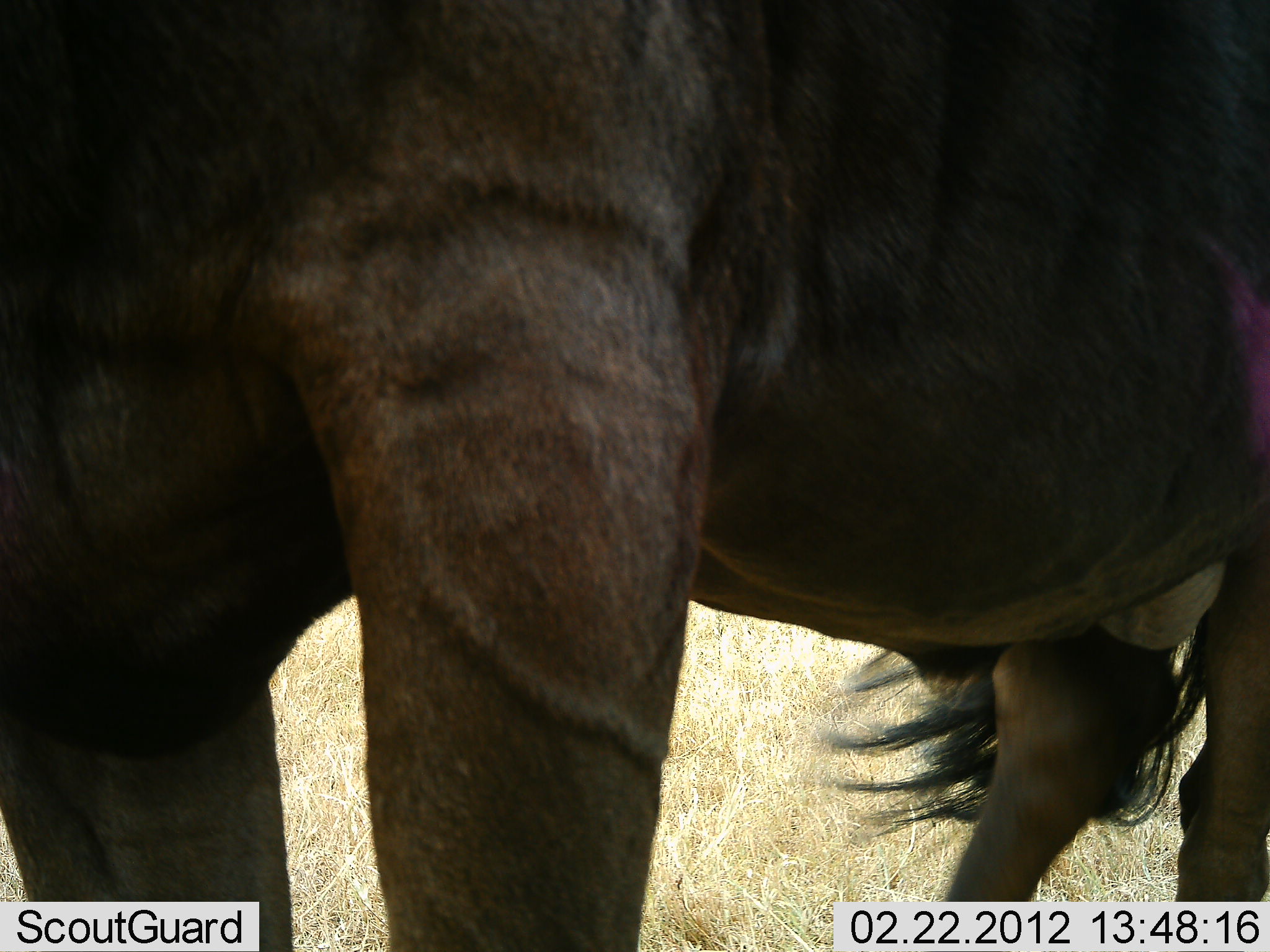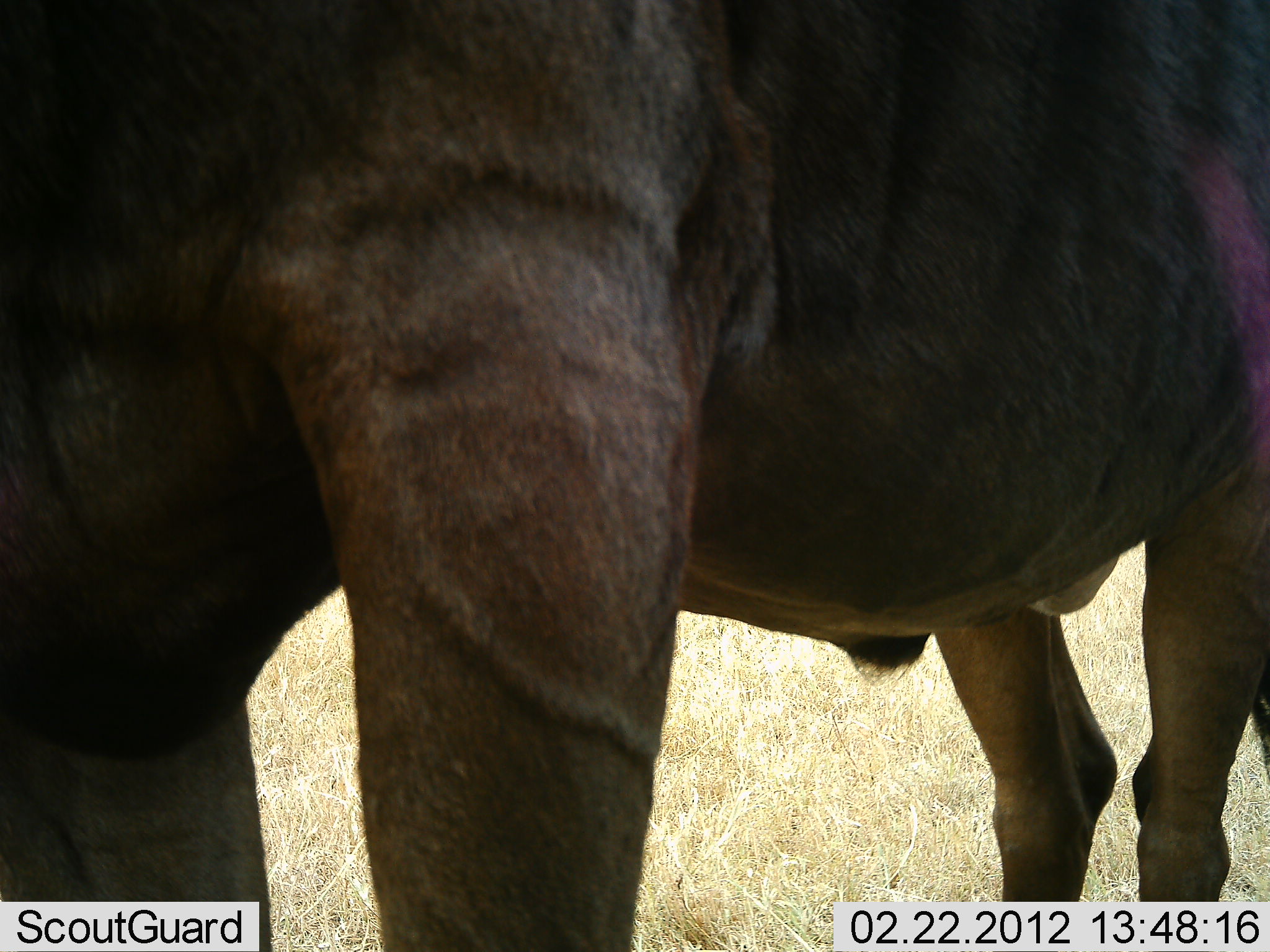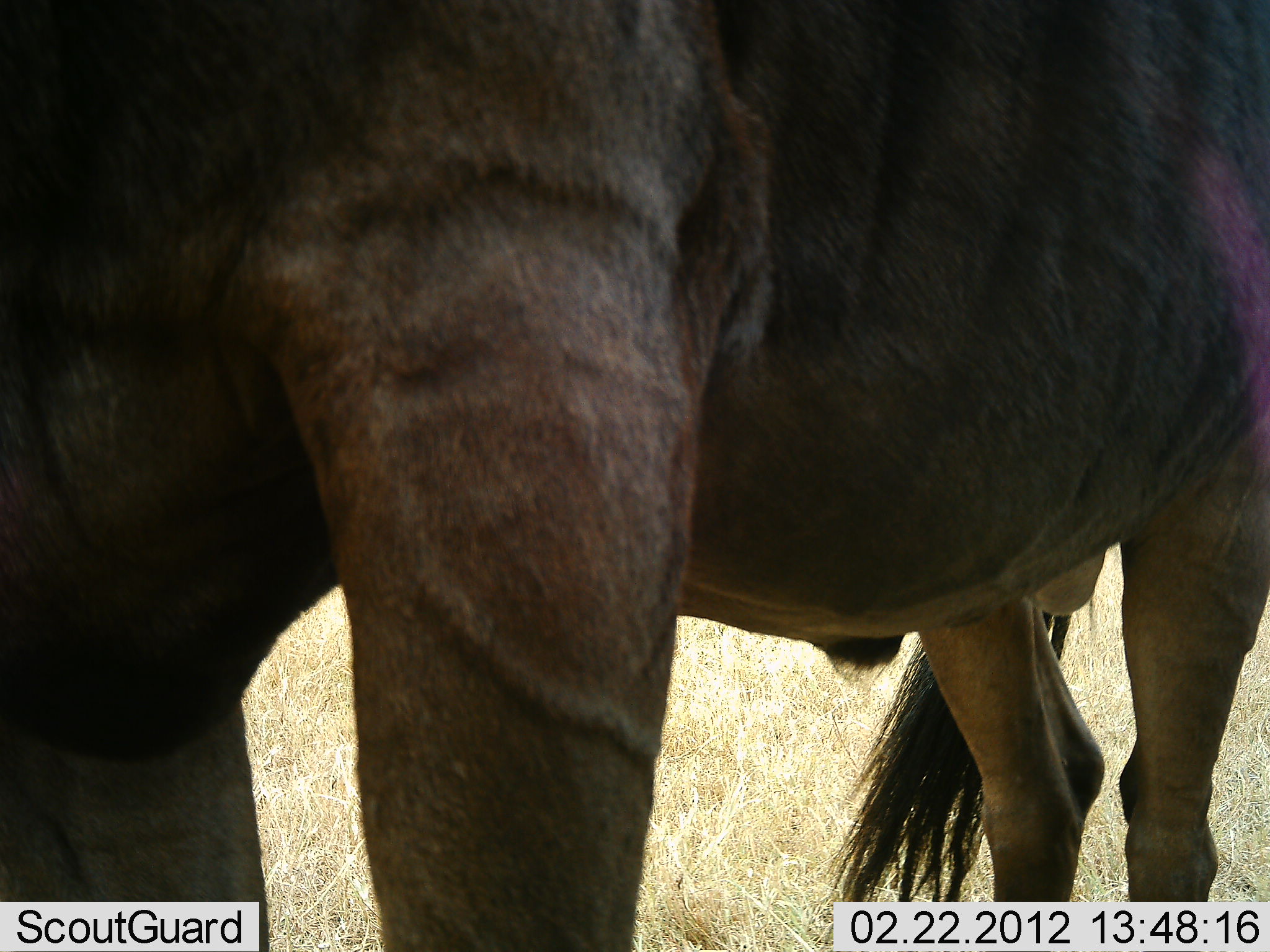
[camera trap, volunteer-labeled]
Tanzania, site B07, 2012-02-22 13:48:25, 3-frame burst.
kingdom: Animalia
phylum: Chordata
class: Mammalia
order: Artiodactyla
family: Bovidae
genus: Connochaetes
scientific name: Connochaetes taurinus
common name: blue wildebeest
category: wildebeest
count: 1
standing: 100%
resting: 0%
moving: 0%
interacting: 0%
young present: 0%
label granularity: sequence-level